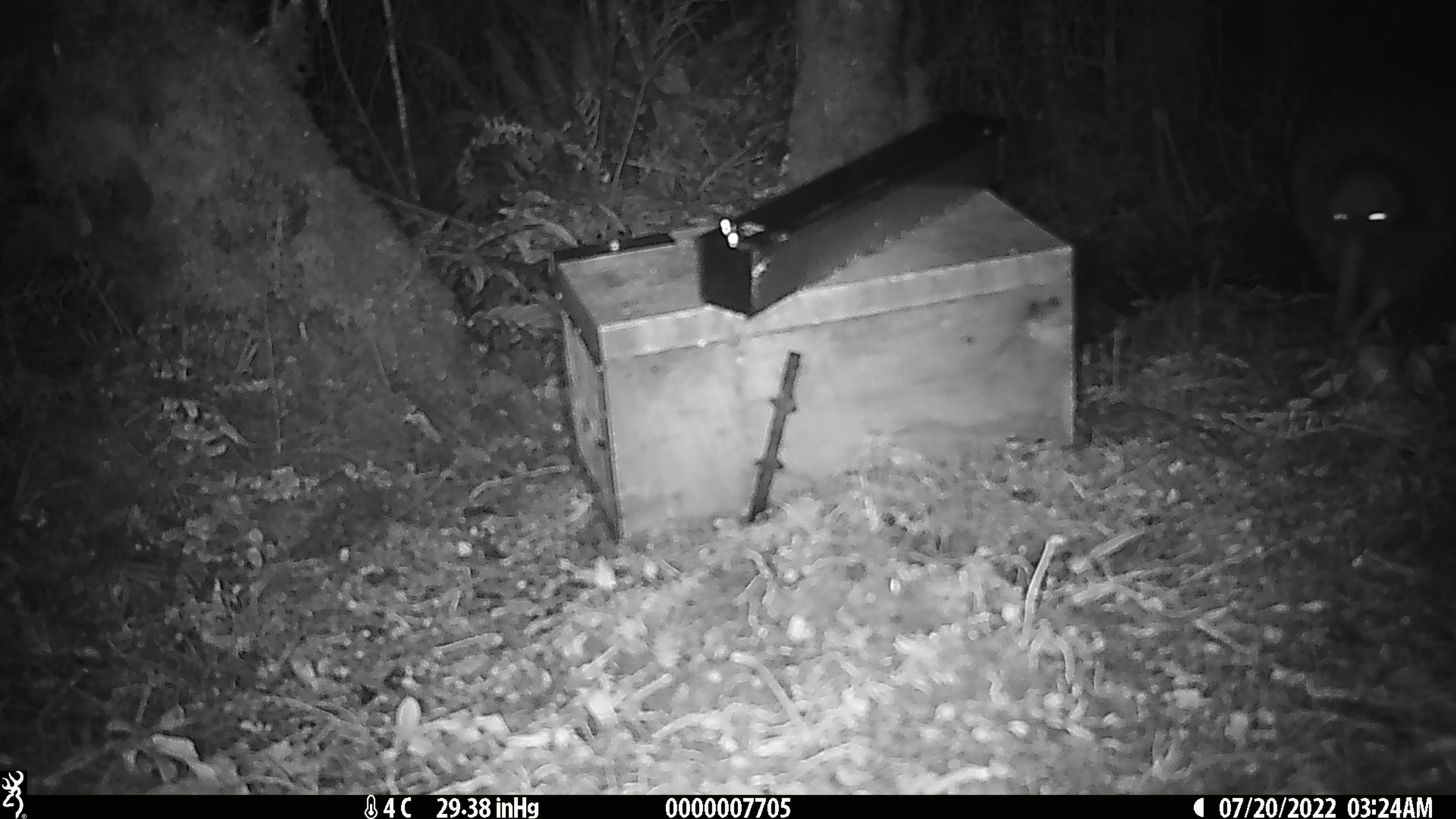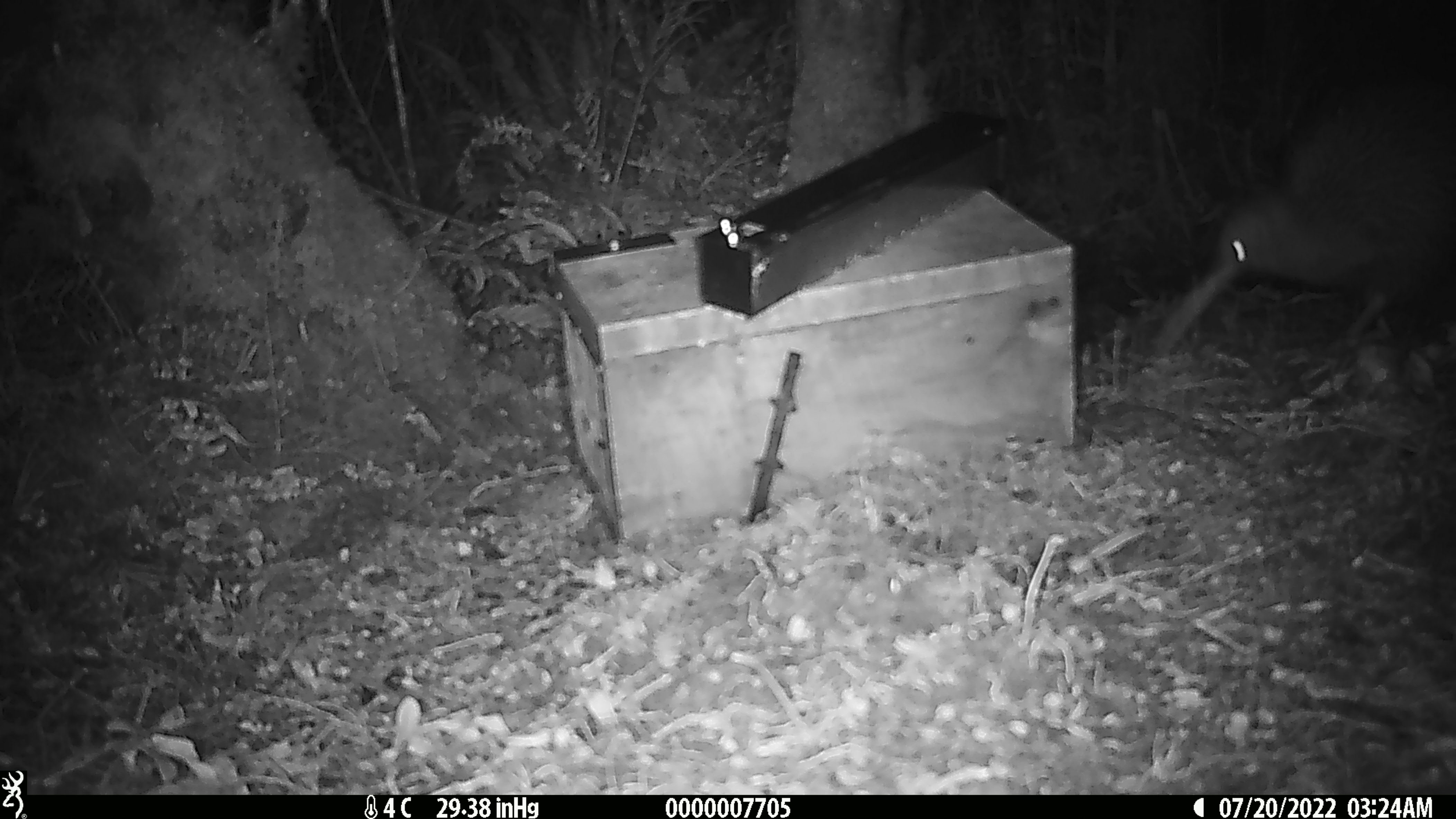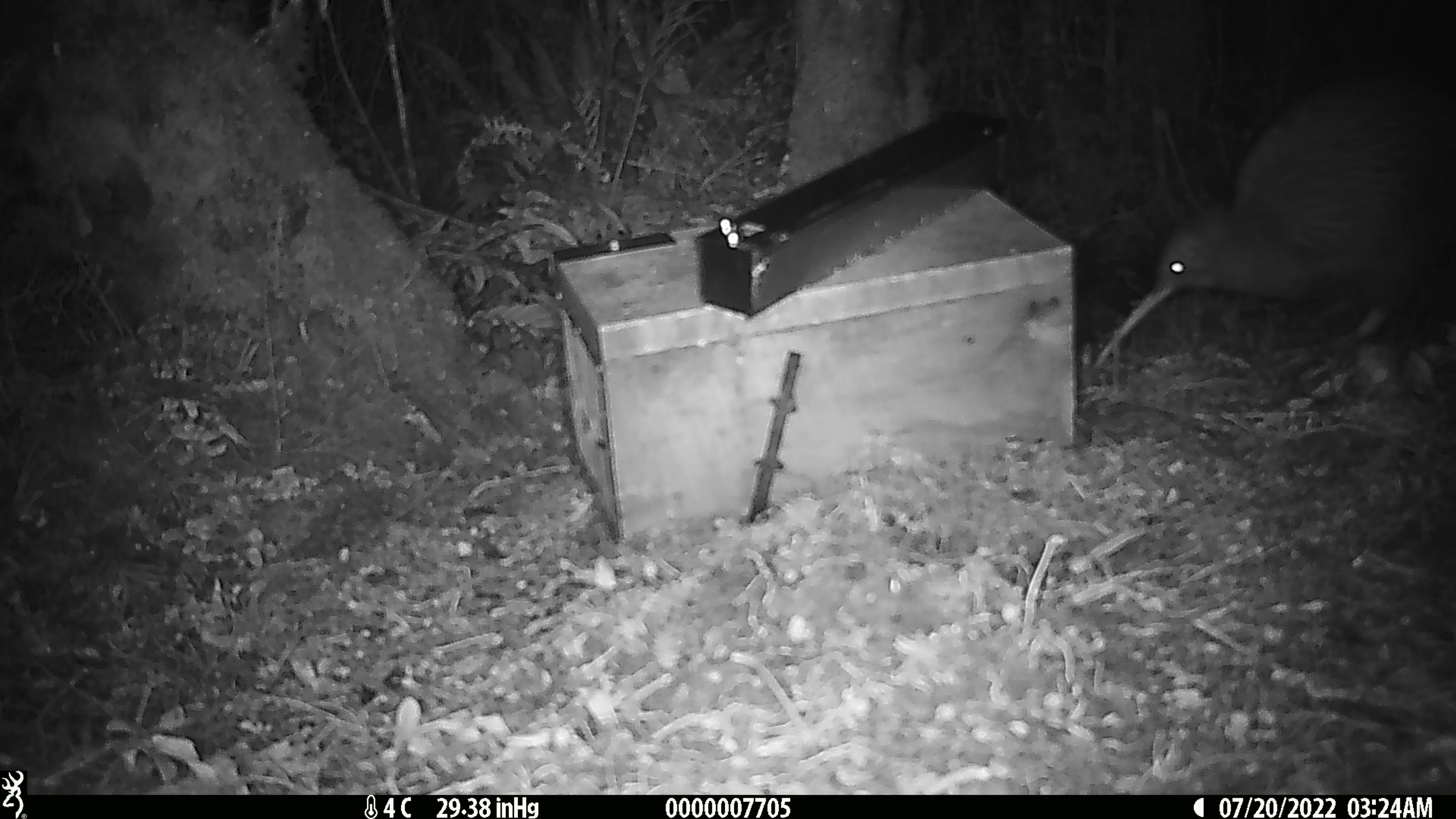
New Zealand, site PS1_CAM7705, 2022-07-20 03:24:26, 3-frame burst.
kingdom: Animalia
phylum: Chordata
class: Aves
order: Apterygiformes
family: Apterygidae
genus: Apteryx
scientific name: Apteryx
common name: kiwi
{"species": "kiwi (Apteryx)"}